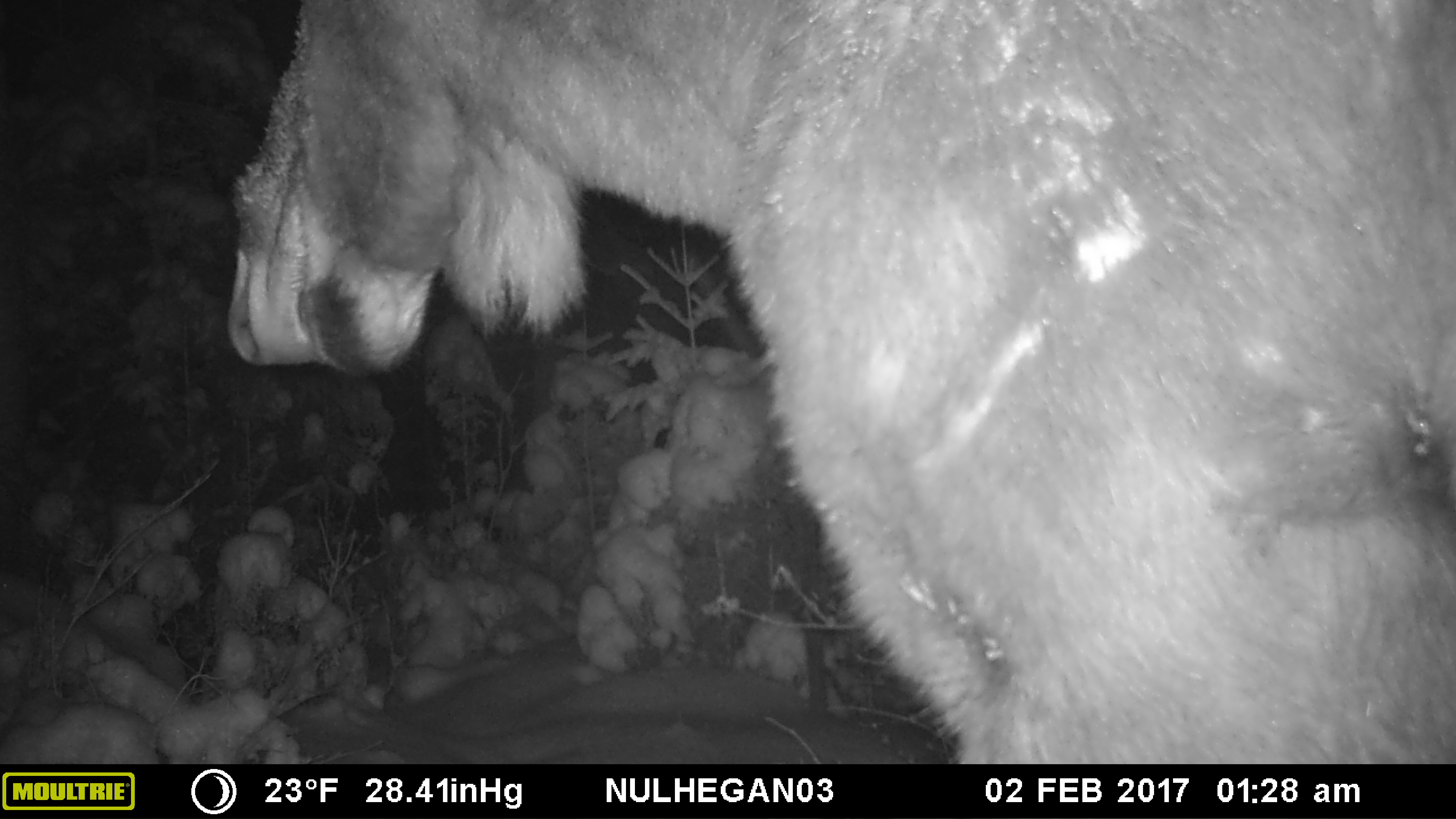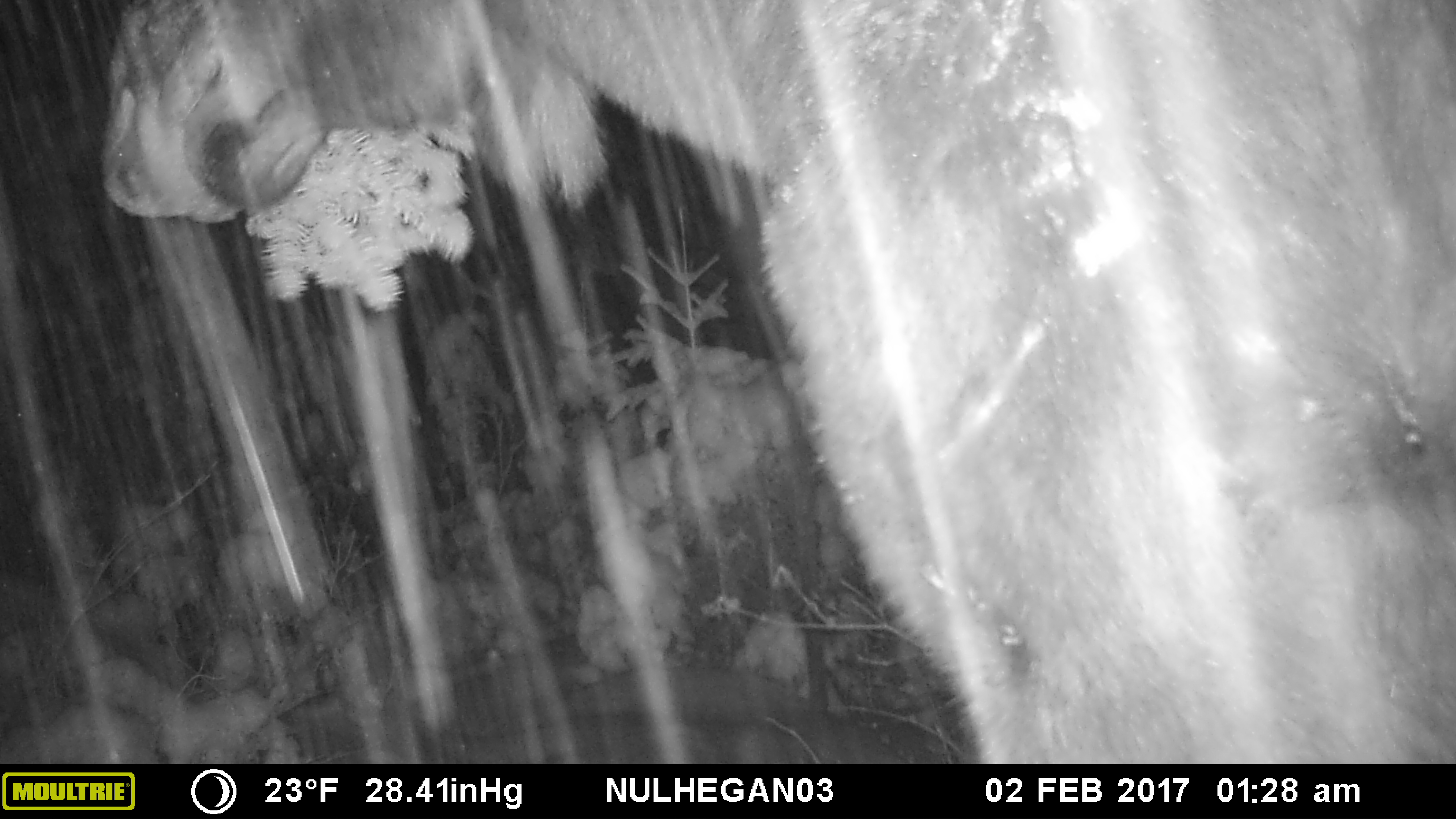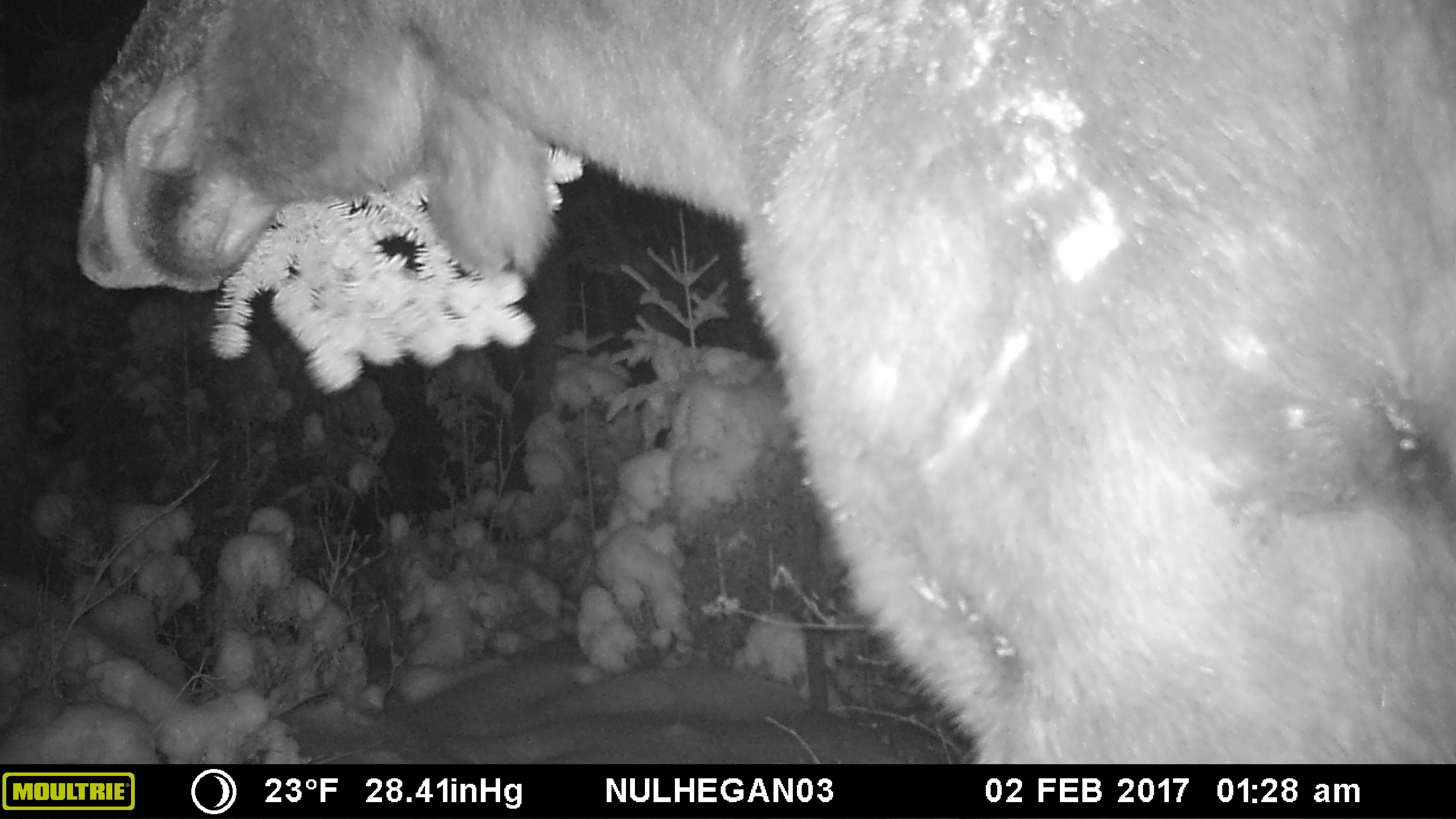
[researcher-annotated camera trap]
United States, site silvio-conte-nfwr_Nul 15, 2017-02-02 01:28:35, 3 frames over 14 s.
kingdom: Animalia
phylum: Chordata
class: Mammalia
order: Artiodactyla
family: Cervidae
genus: Alces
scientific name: Alces alces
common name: moose